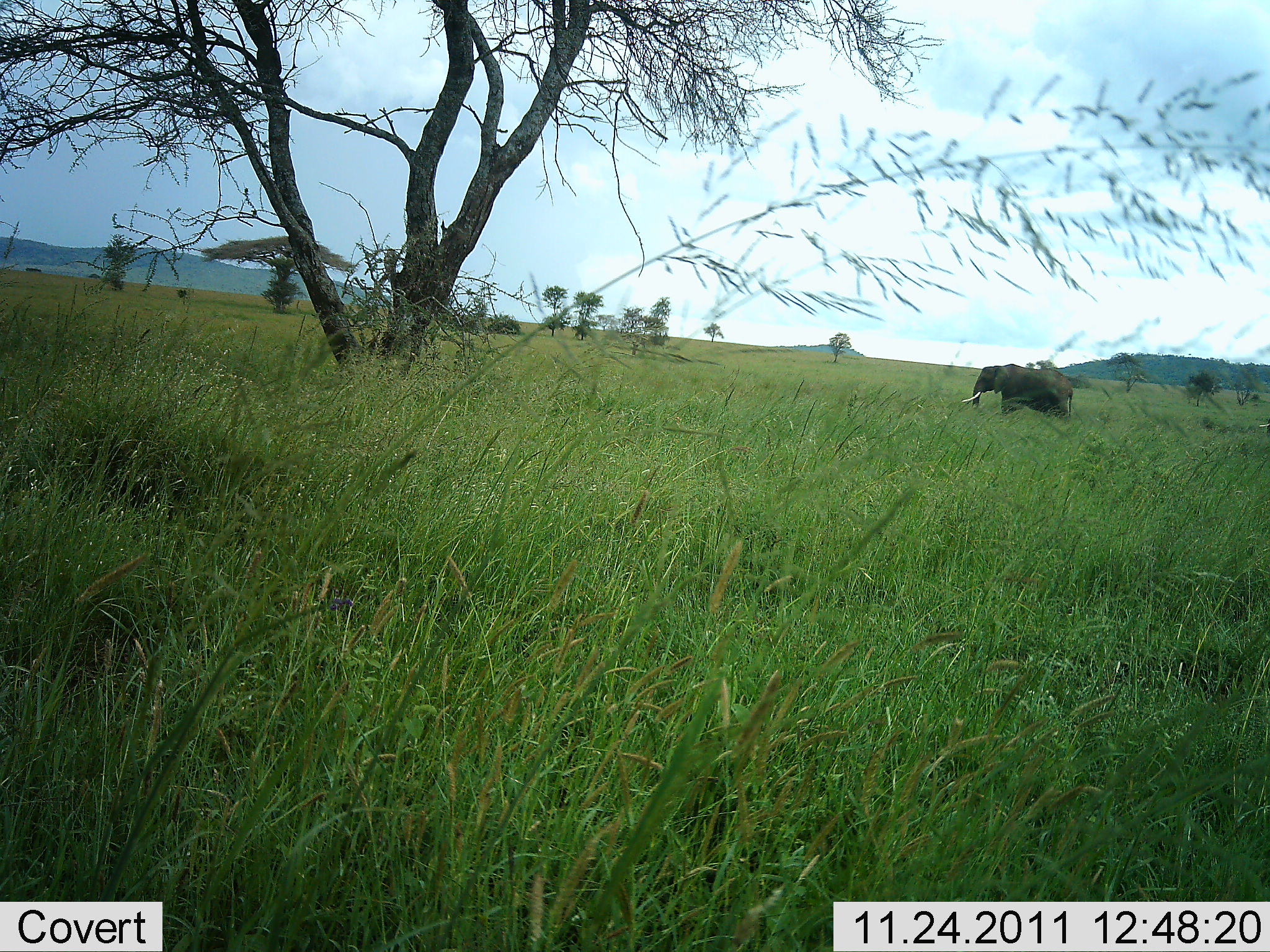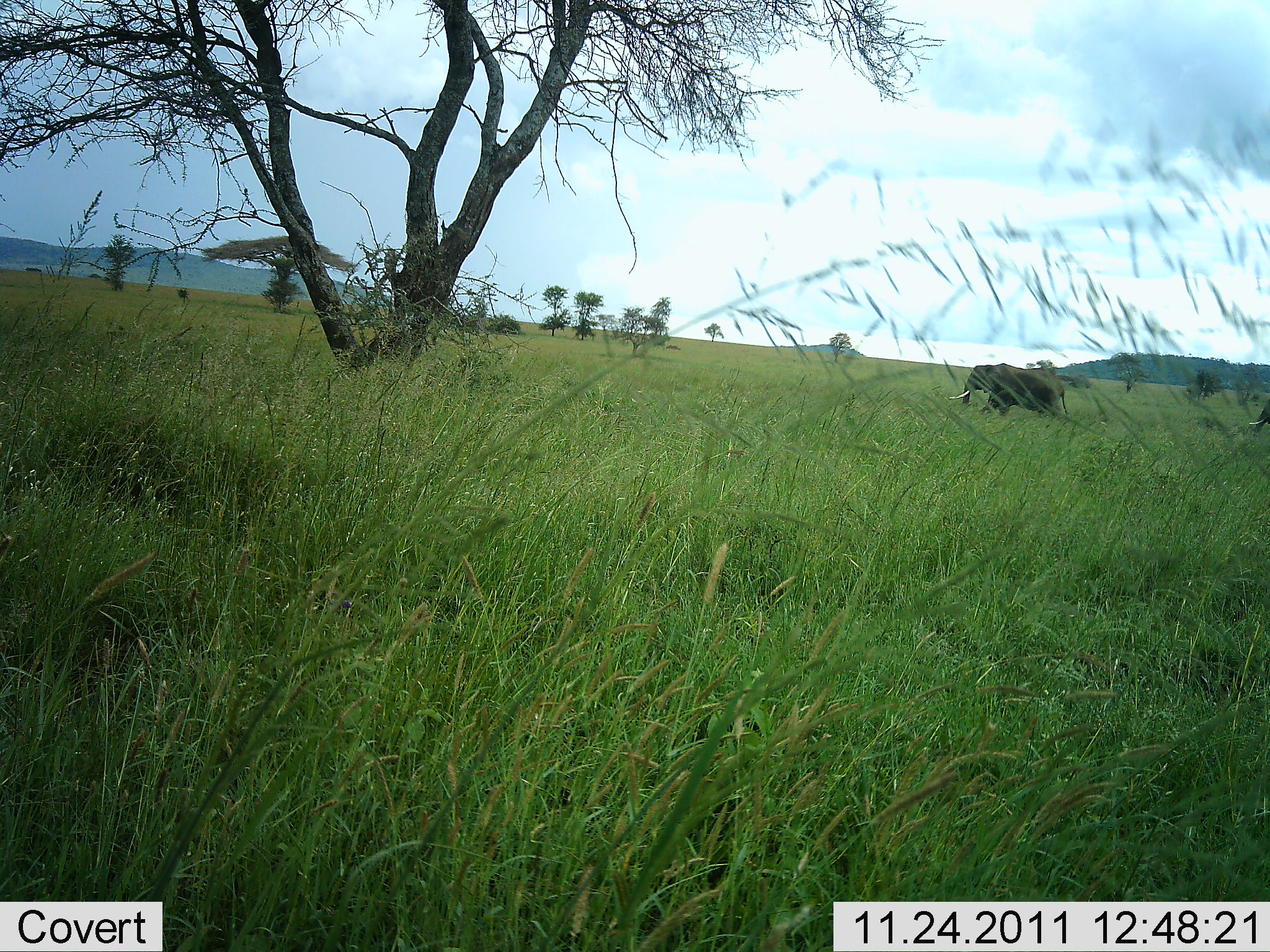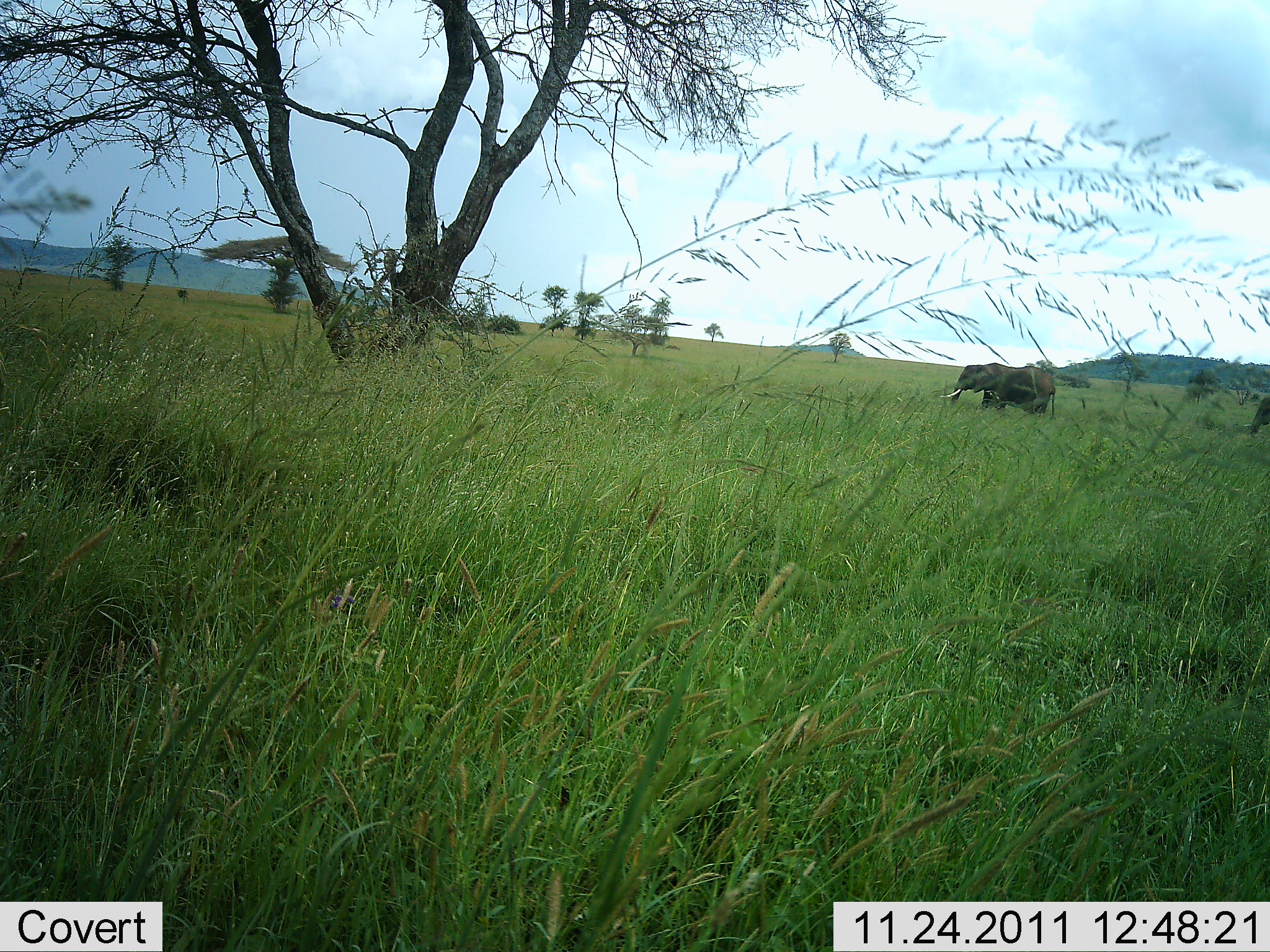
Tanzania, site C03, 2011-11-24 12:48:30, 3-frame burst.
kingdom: Animalia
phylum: Chordata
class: Mammalia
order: Proboscidea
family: Elephantidae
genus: Loxodonta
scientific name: Loxodonta africana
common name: african bush elephant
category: elephant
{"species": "elephant (african bush elephant) (Loxodonta africana)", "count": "2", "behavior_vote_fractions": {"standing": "15%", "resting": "0%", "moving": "85%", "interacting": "0%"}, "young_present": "0%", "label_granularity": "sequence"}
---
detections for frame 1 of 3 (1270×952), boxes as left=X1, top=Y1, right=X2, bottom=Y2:
animal: left=961, top=363, right=1074, bottom=418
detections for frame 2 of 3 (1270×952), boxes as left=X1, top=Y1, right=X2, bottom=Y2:
animal: left=948, top=363, right=1067, bottom=416; left=1249, top=397, right=1270, bottom=435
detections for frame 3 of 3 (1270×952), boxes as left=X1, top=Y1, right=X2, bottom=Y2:
animal: left=938, top=362, right=1057, bottom=420